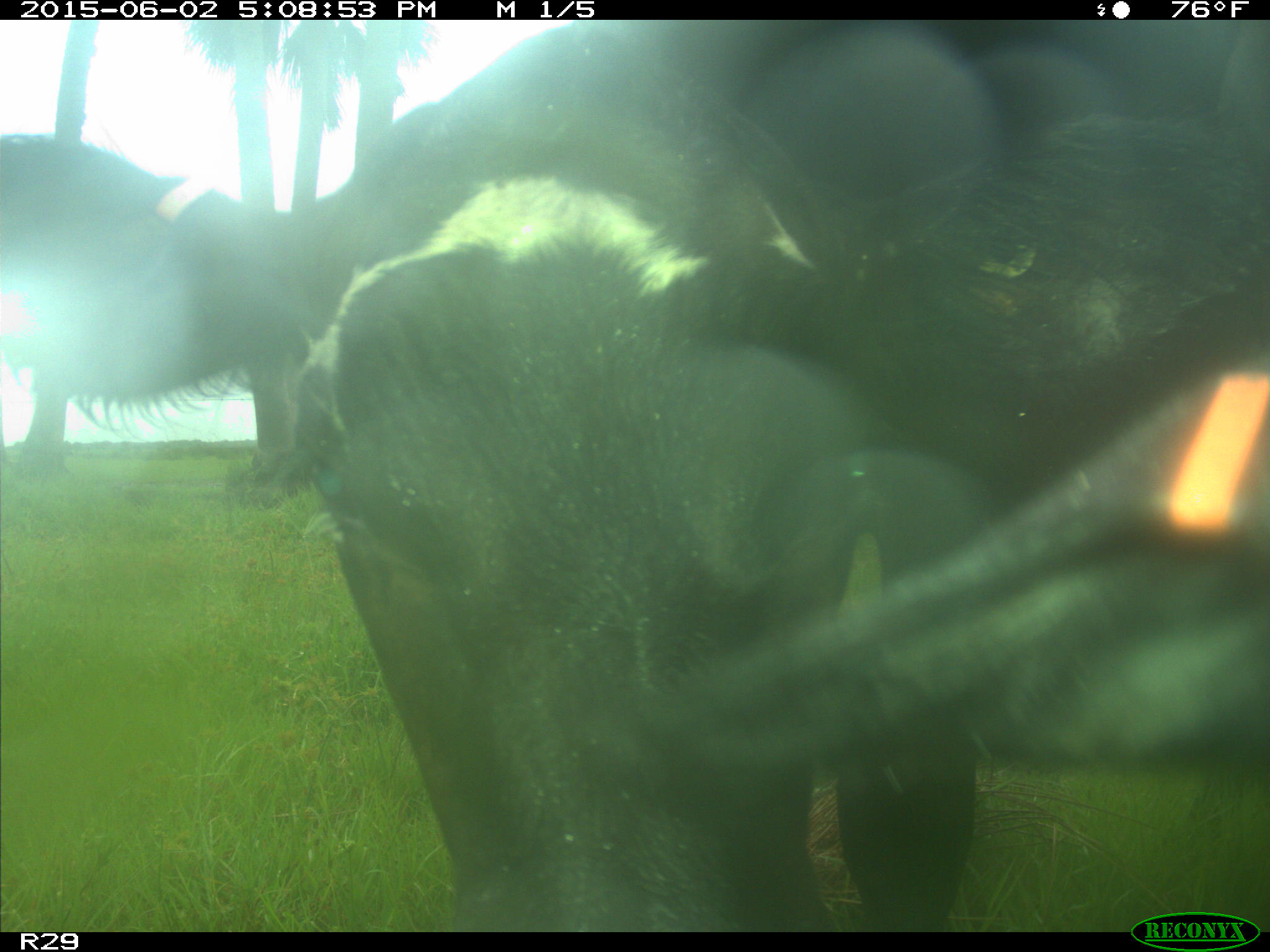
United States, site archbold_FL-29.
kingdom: Animalia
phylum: Chordata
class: Mammalia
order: Artiodactyla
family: Bovidae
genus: Bos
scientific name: Bos taurus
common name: domestic cow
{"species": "Bos taurus (domestic cow)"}